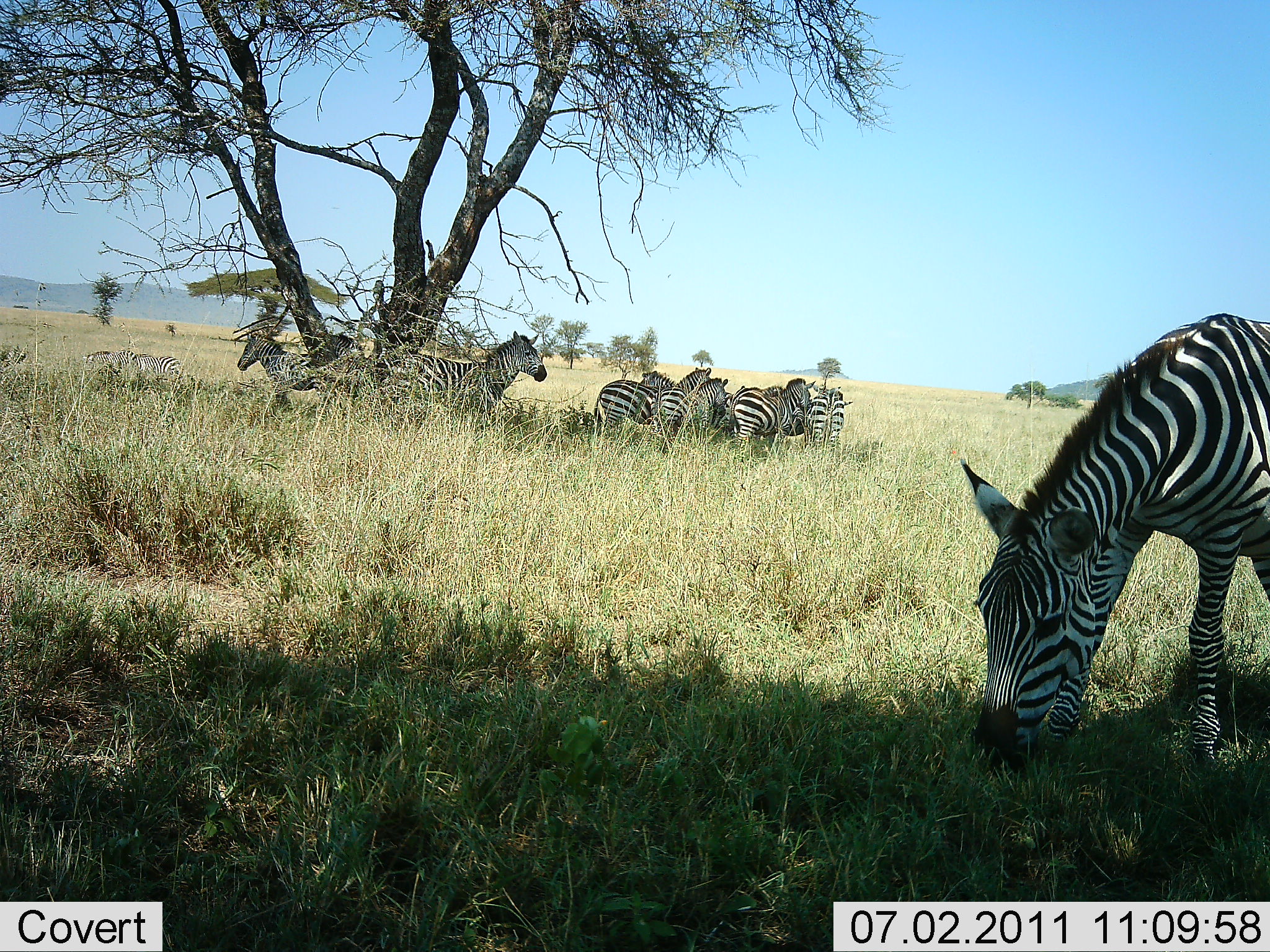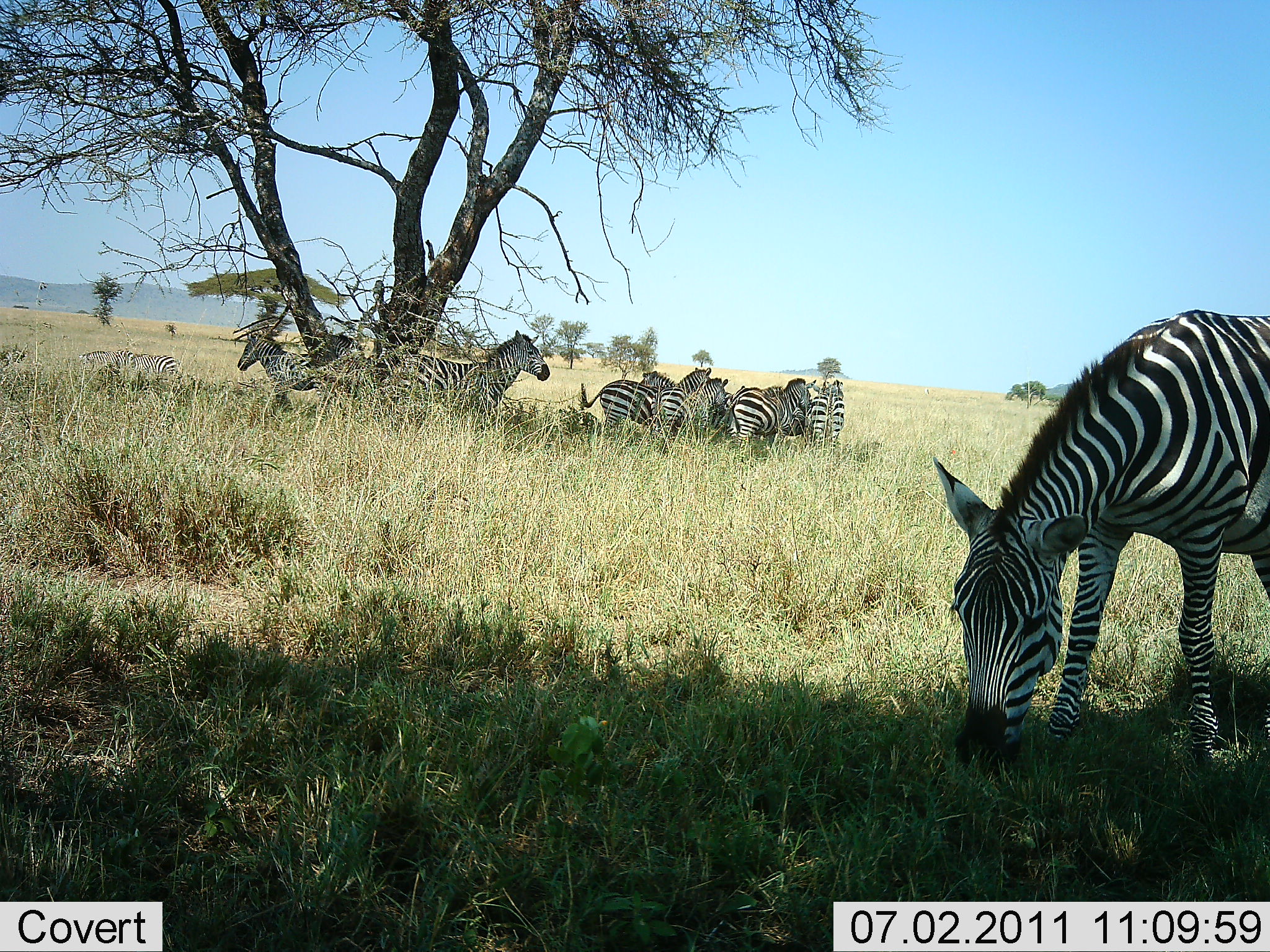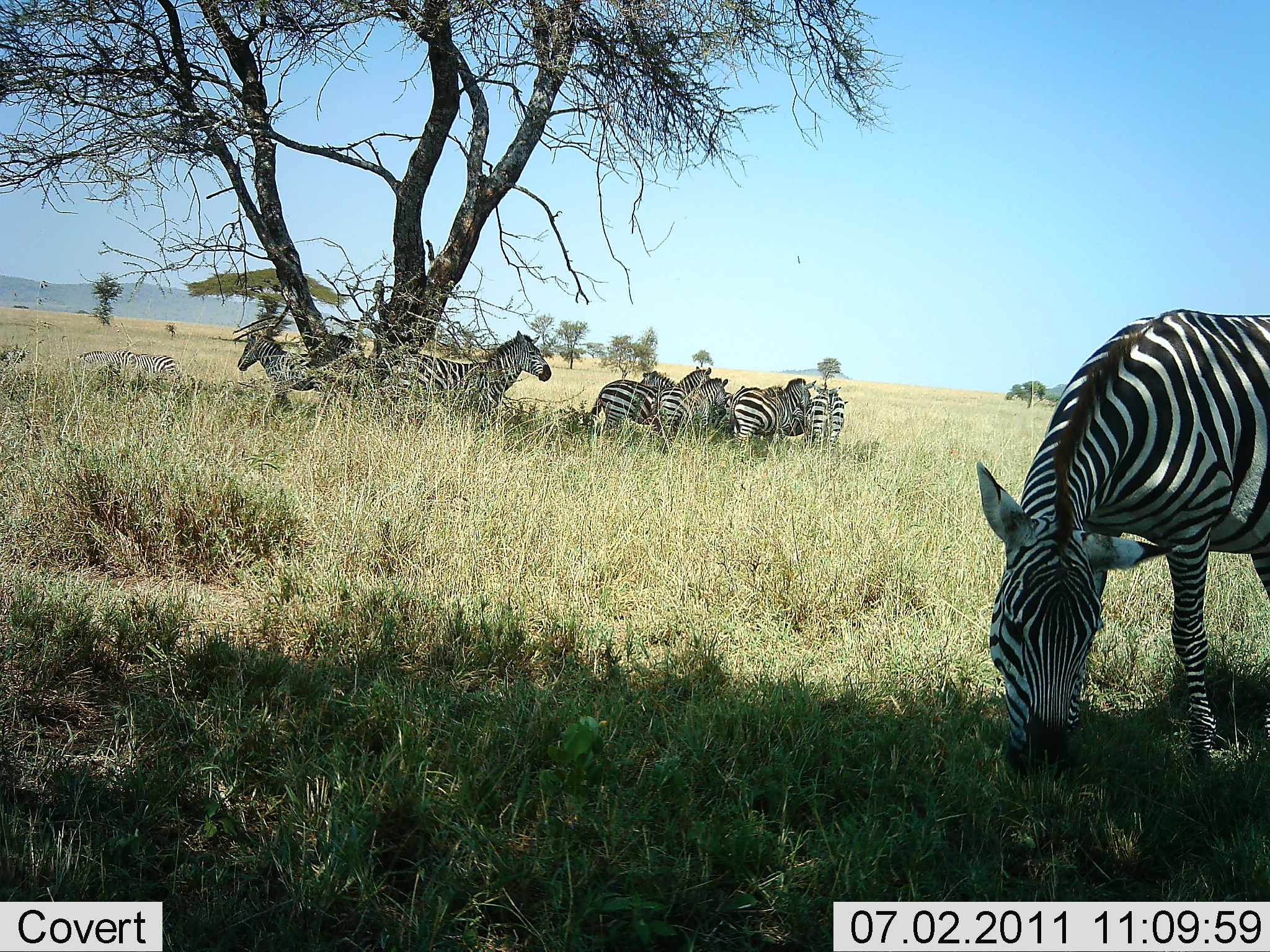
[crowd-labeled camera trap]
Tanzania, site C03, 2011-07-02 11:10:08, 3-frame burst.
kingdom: Animalia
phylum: Chordata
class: Mammalia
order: Perissodactyla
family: Equidae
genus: Equus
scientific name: Equus quagga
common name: plains zebra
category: zebra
Zebra (plains zebra) (Equus quagga), count 11-50. Behavior (volunteer vote fractions): standing 93%, resting 29%, moving 7%, interacting 14%. Young present (vote fraction): 0%. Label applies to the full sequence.